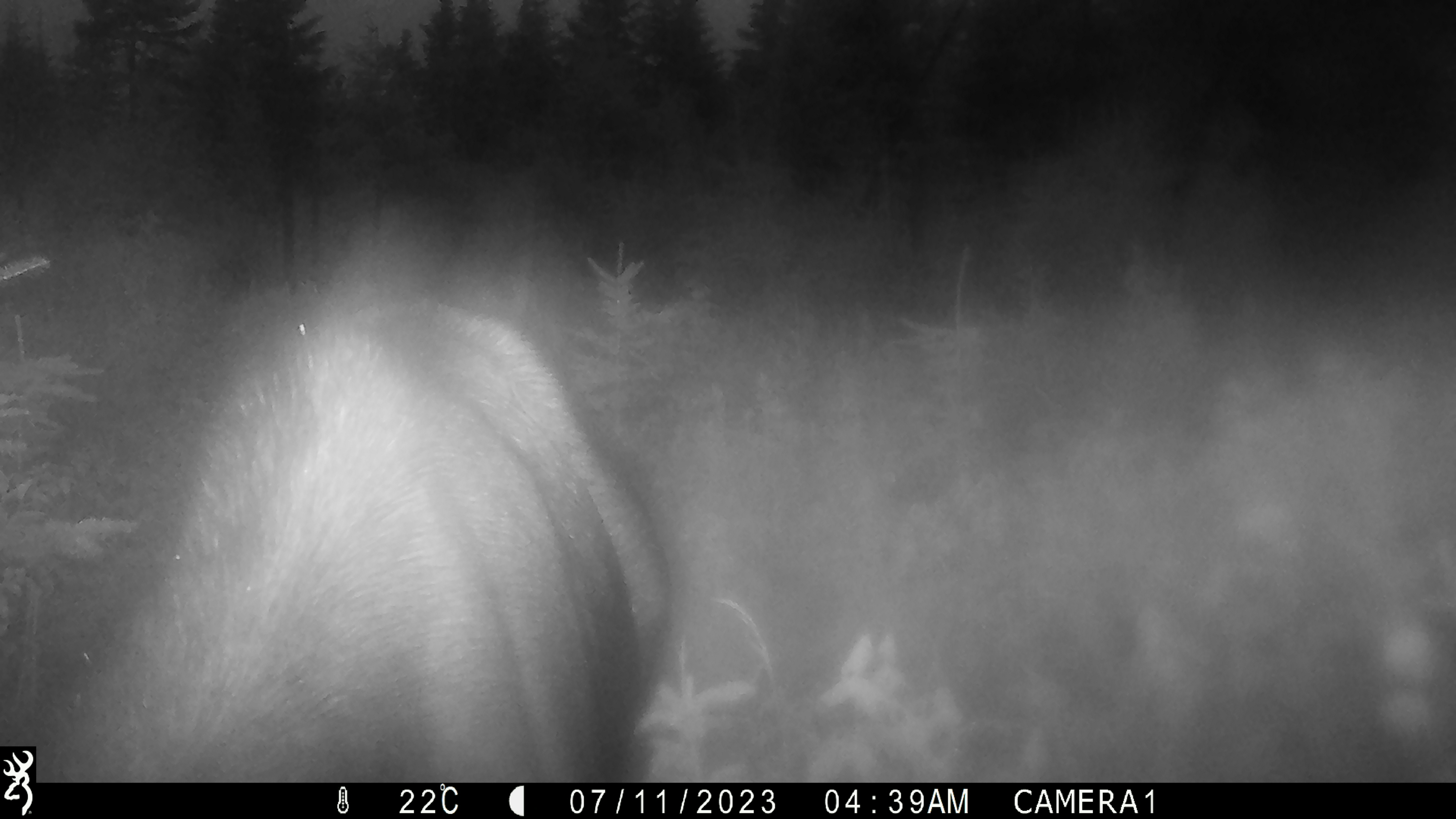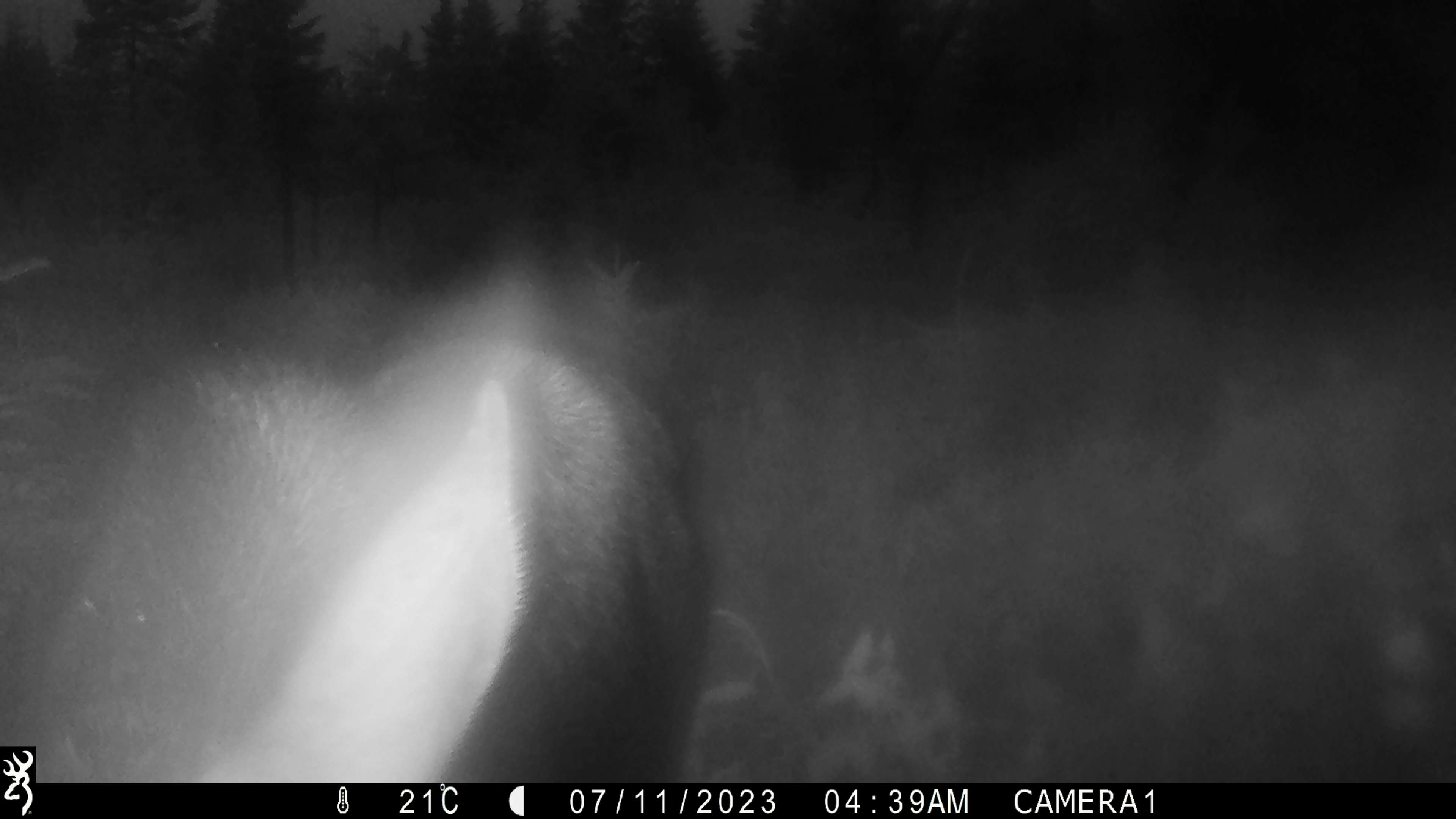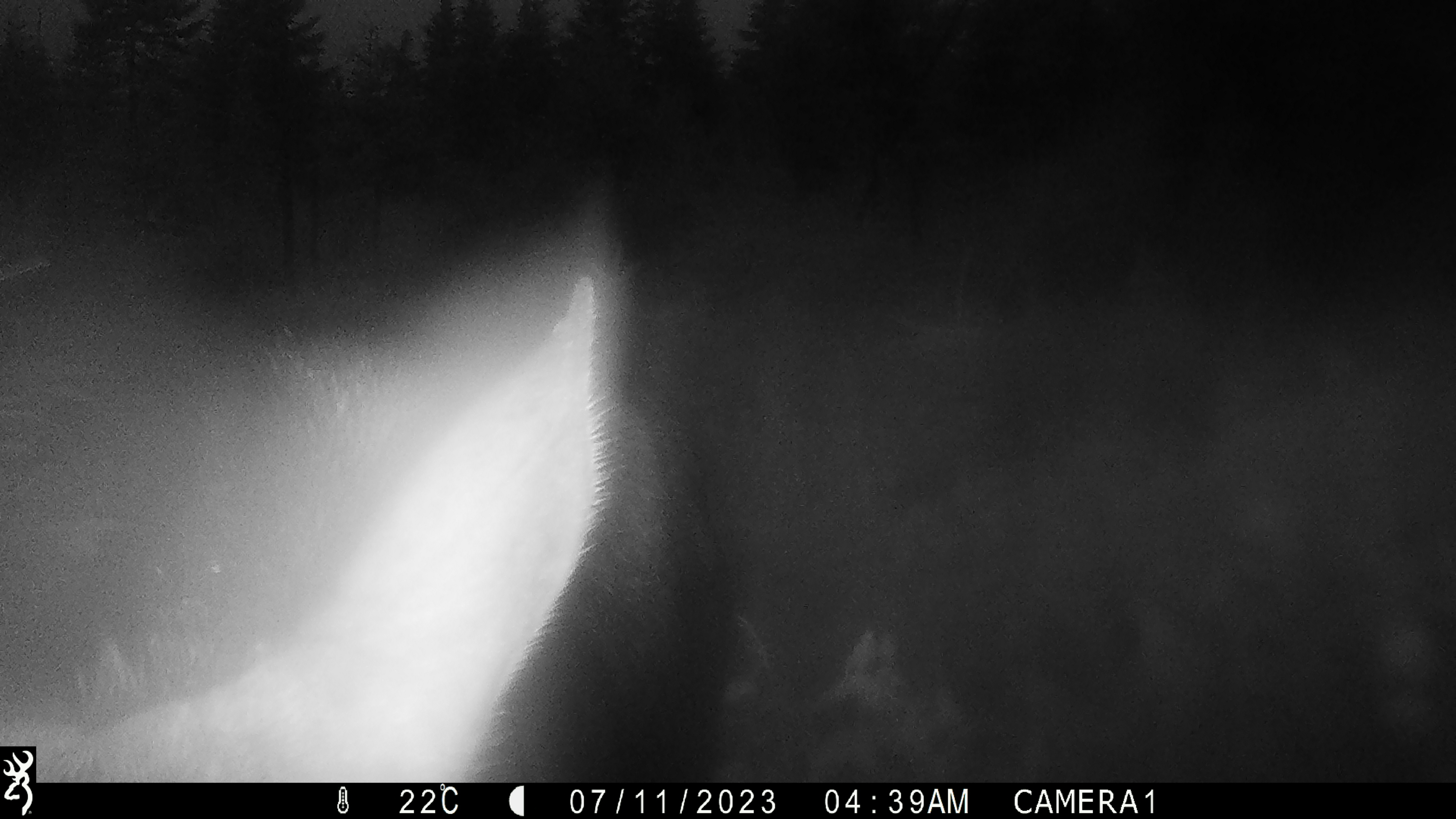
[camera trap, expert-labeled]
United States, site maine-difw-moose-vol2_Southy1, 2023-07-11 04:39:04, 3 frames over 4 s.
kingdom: Animalia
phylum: Chordata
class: Mammalia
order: Artiodactyla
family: Cervidae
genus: Alces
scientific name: Alces alces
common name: moose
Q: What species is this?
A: Moose (Alces alces).